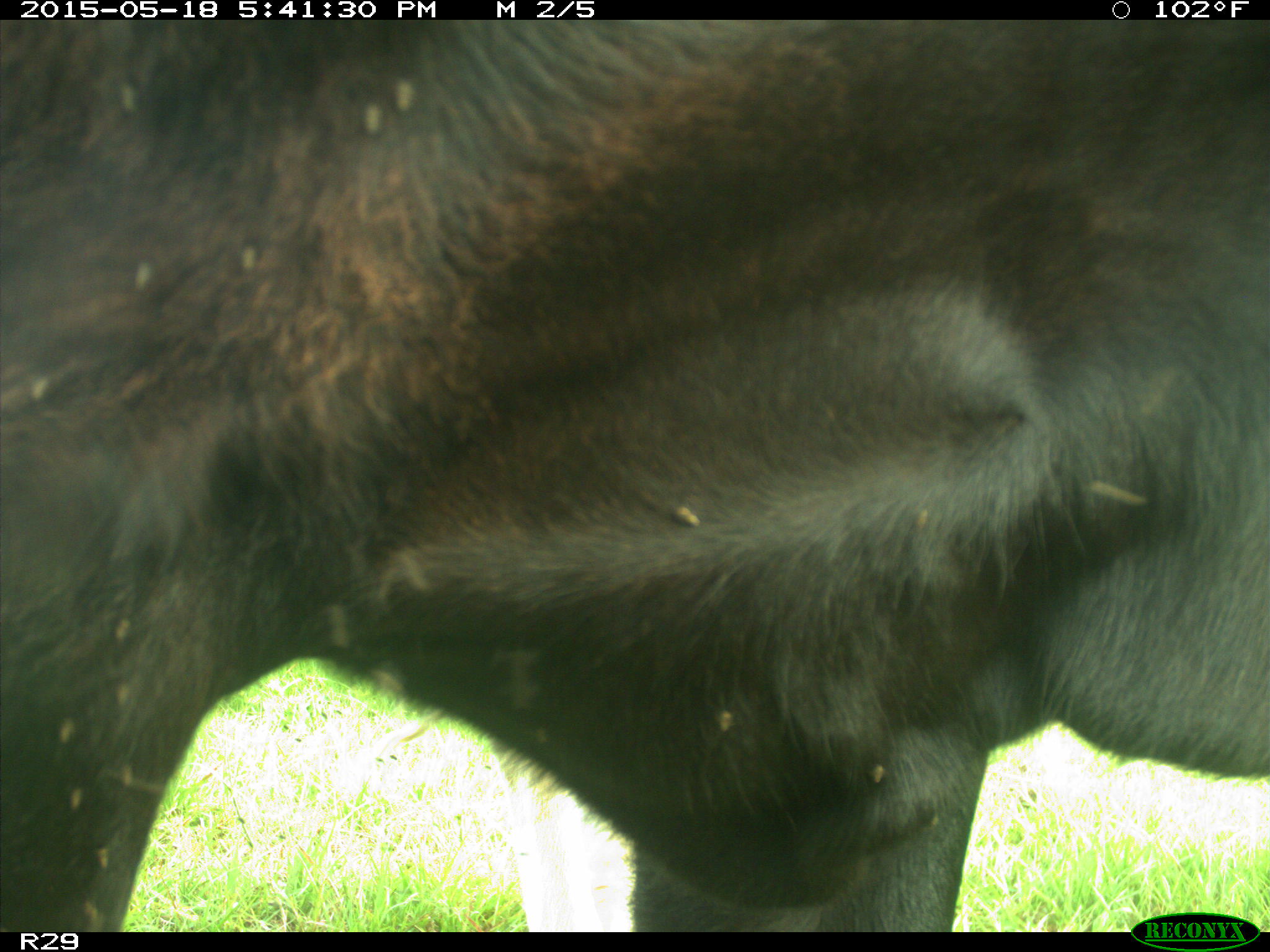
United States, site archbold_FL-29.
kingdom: Animalia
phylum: Chordata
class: Mammalia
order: Artiodactyla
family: Bovidae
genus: Bos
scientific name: Bos taurus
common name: domestic cow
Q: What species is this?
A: Bos taurus (domestic cow).